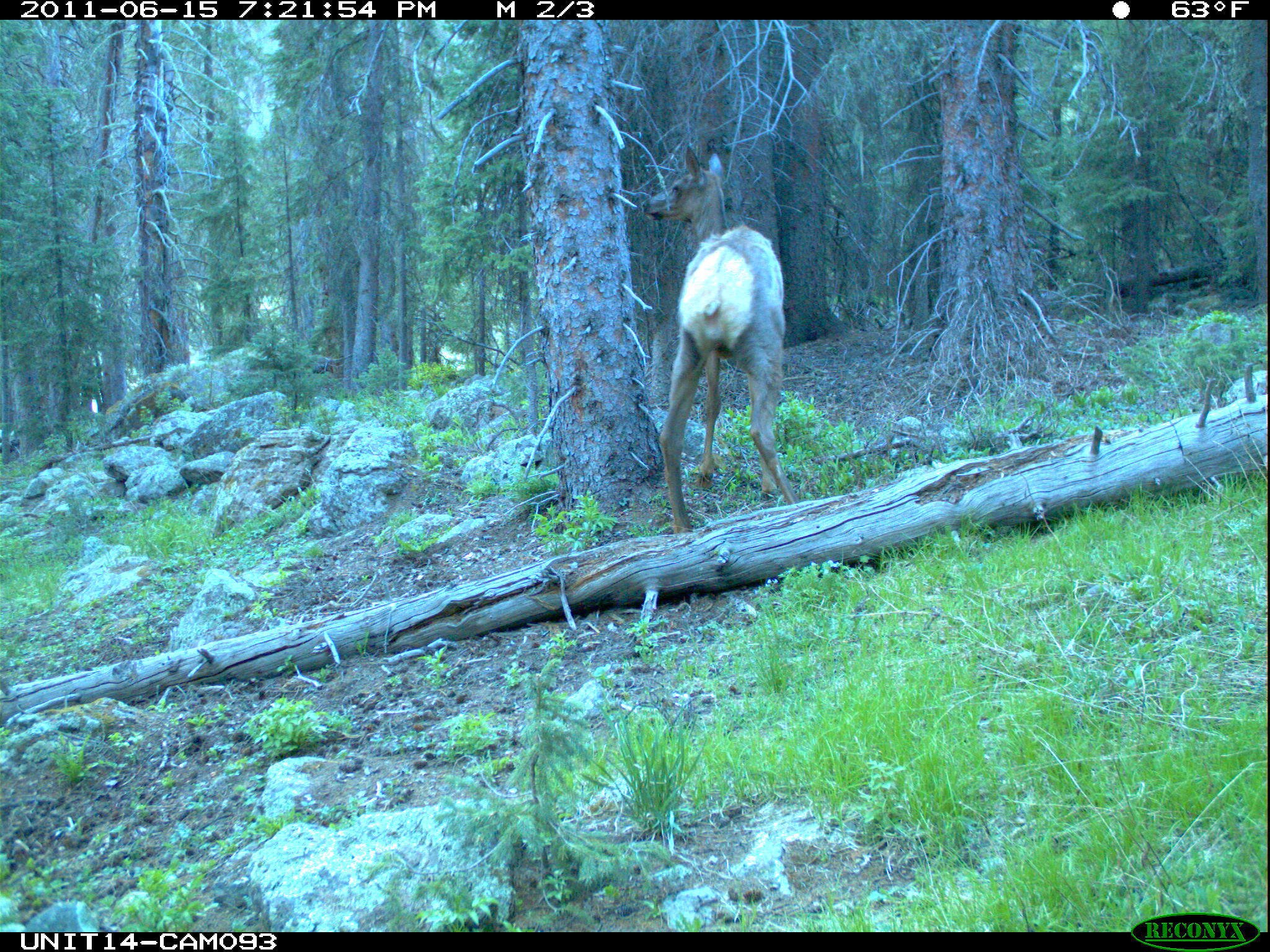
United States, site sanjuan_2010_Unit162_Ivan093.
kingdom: Animalia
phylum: Chordata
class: Mammalia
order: Artiodactyla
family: Cervidae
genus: Cervus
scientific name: Cervus elaphus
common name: red deer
Cervus elaphus (red deer).